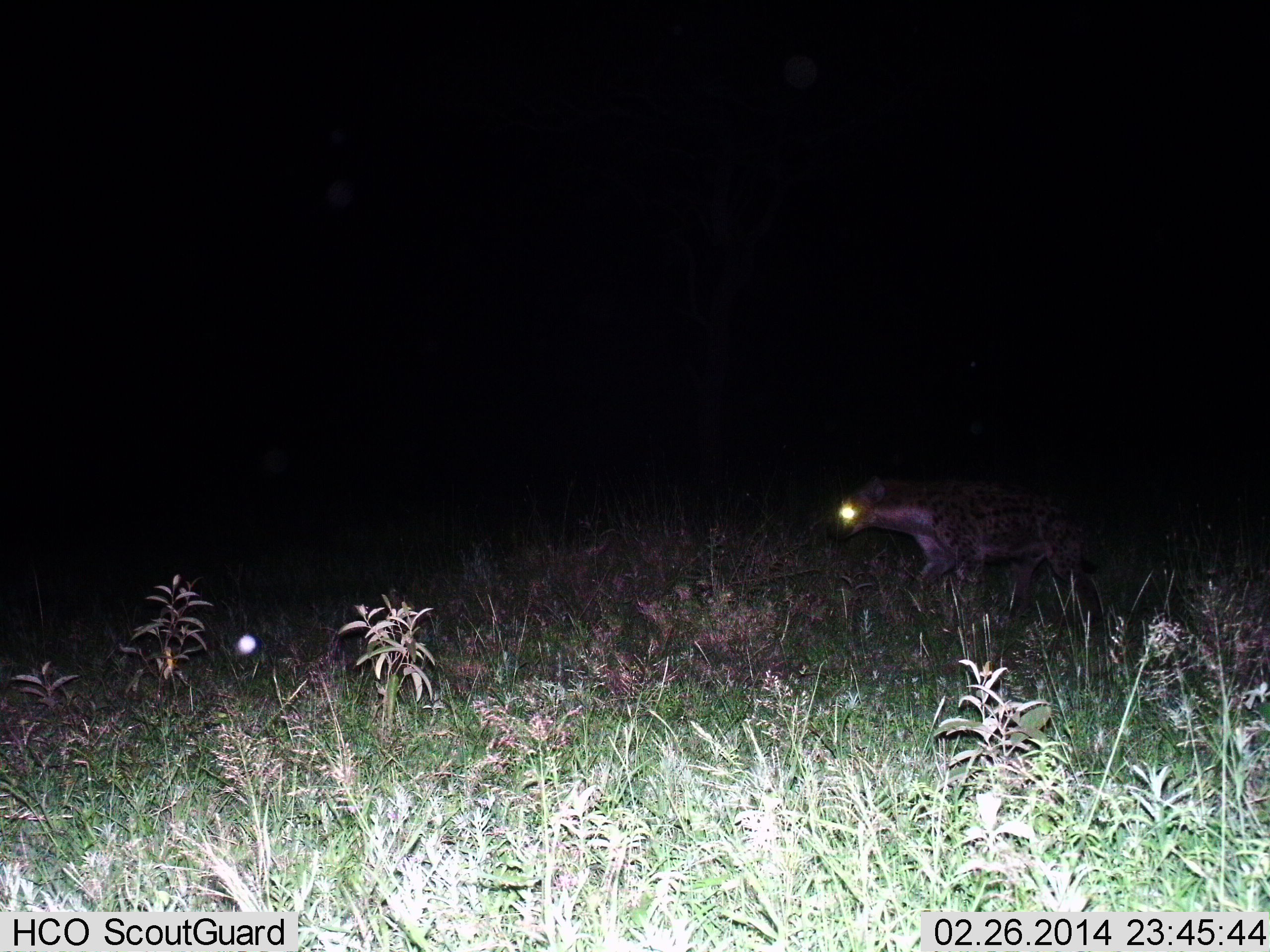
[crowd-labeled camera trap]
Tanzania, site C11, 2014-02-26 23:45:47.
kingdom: Animalia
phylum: Chordata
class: Mammalia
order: Carnivora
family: Hyaenidae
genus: Crocuta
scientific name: Crocuta crocuta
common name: spotted hyena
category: hyenaspotted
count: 1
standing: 0%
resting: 0%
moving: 100%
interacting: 0%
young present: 0%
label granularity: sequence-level